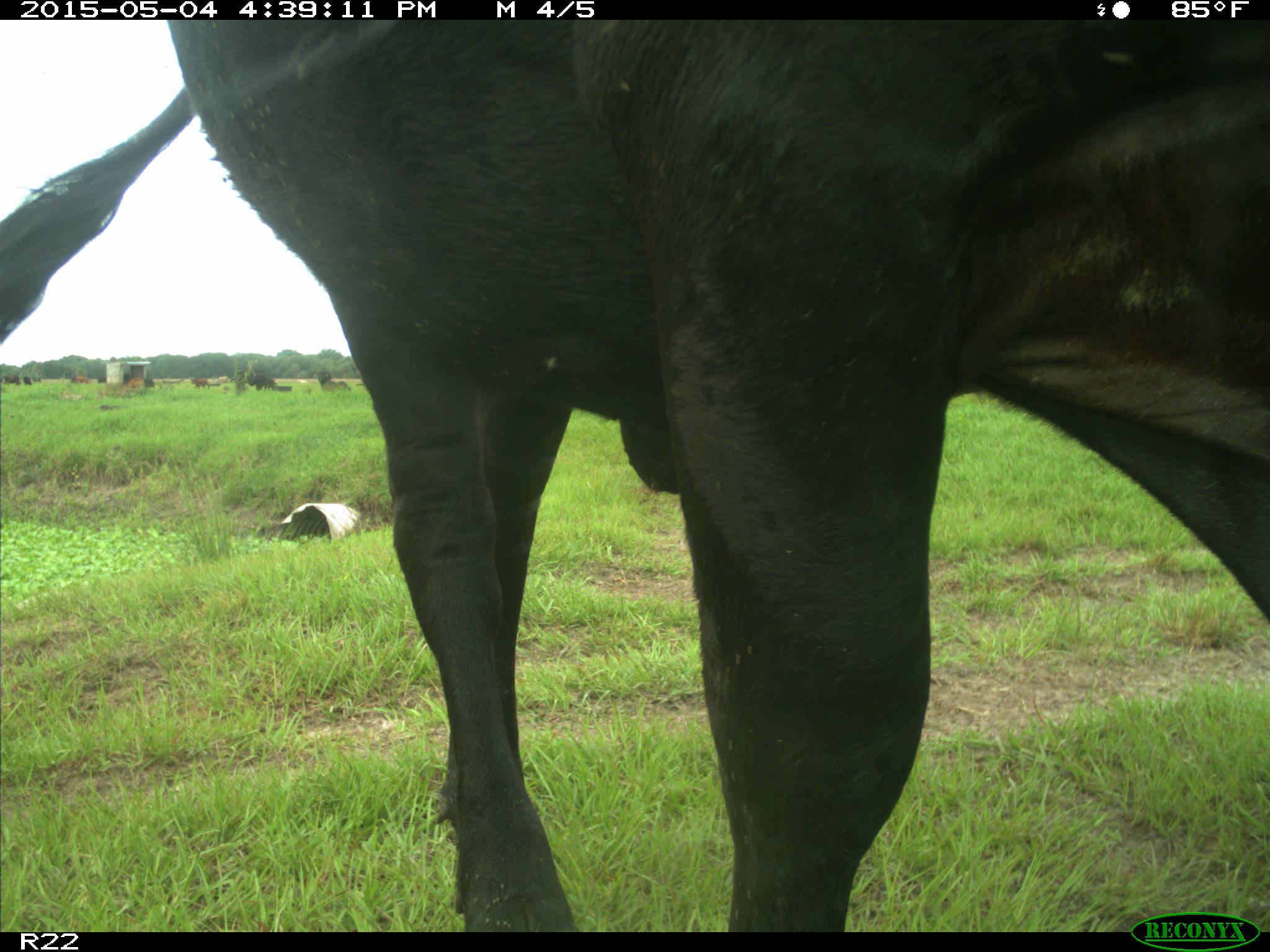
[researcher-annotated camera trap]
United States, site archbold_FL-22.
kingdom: Animalia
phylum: Chordata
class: Mammalia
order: Artiodactyla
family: Bovidae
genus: Bos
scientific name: Bos taurus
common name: domestic cow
Bos taurus (domestic cow).